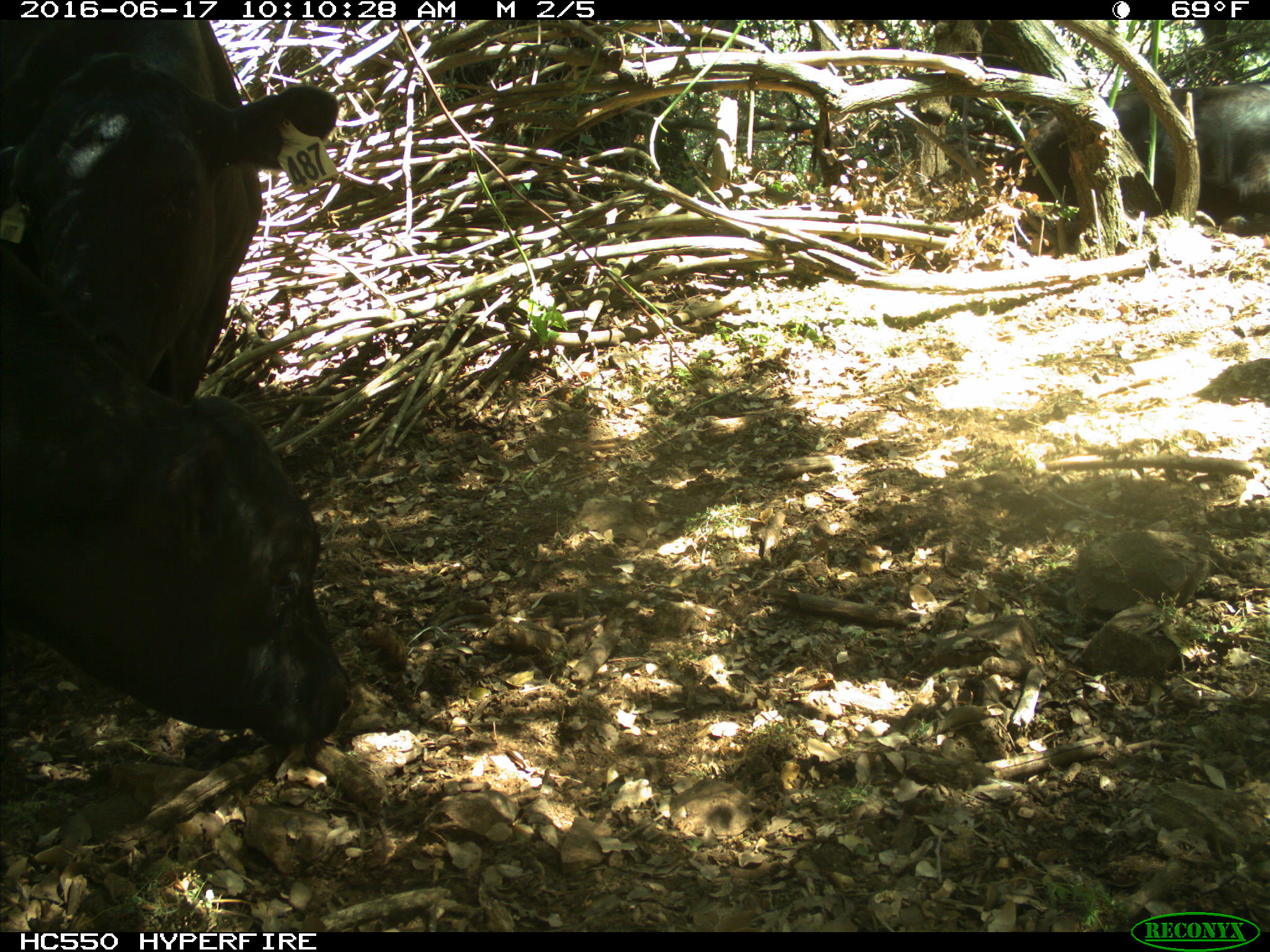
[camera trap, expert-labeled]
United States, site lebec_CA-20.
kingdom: Animalia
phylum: Chordata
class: Mammalia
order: Artiodactyla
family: Bovidae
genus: Bos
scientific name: Bos taurus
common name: domestic cow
Bos taurus (domestic cow).